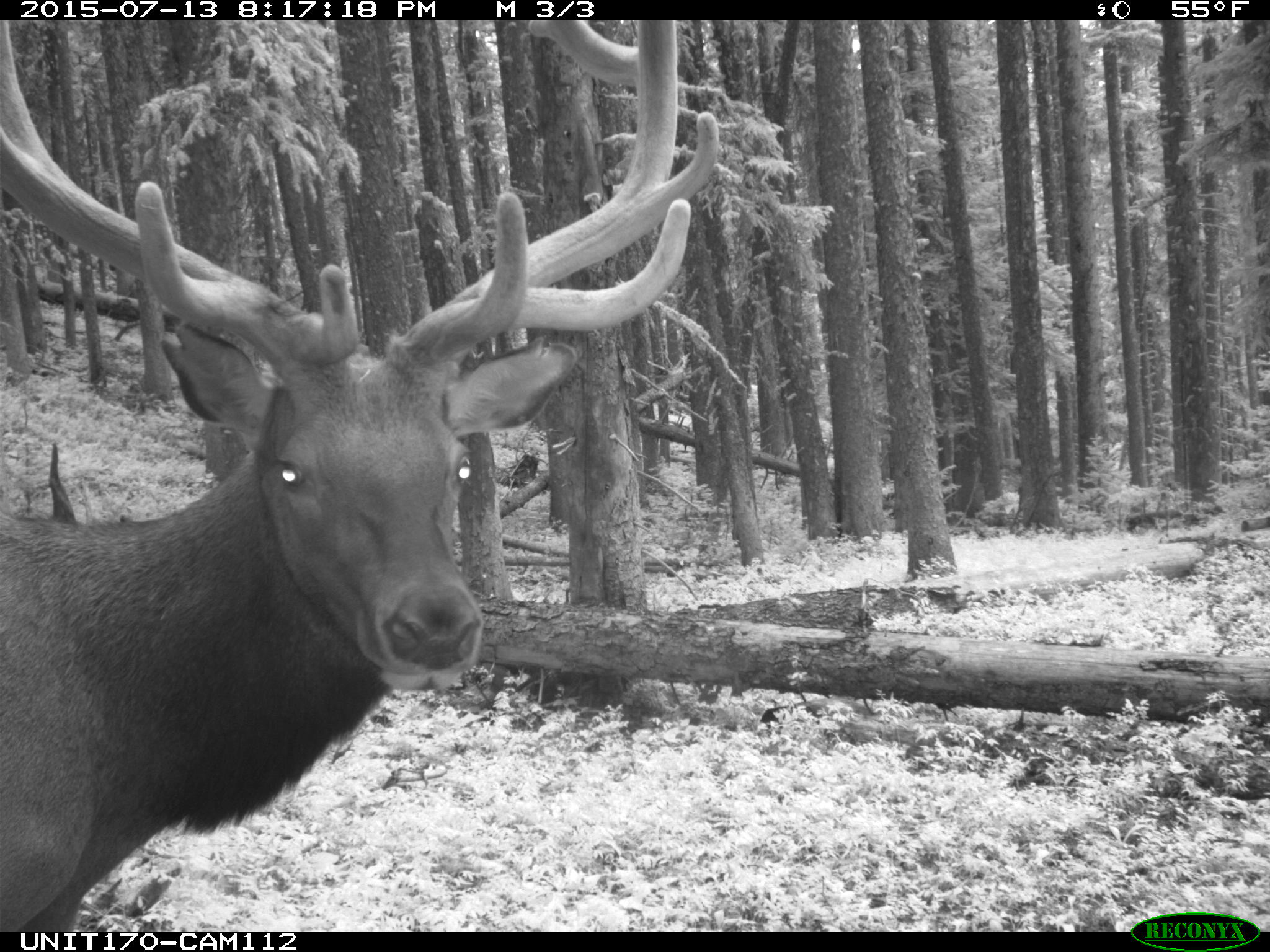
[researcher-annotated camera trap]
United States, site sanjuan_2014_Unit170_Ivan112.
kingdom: Animalia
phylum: Chordata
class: Mammalia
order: Artiodactyla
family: Cervidae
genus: Cervus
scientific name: Cervus elaphus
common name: red deer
Cervus elaphus (red deer).